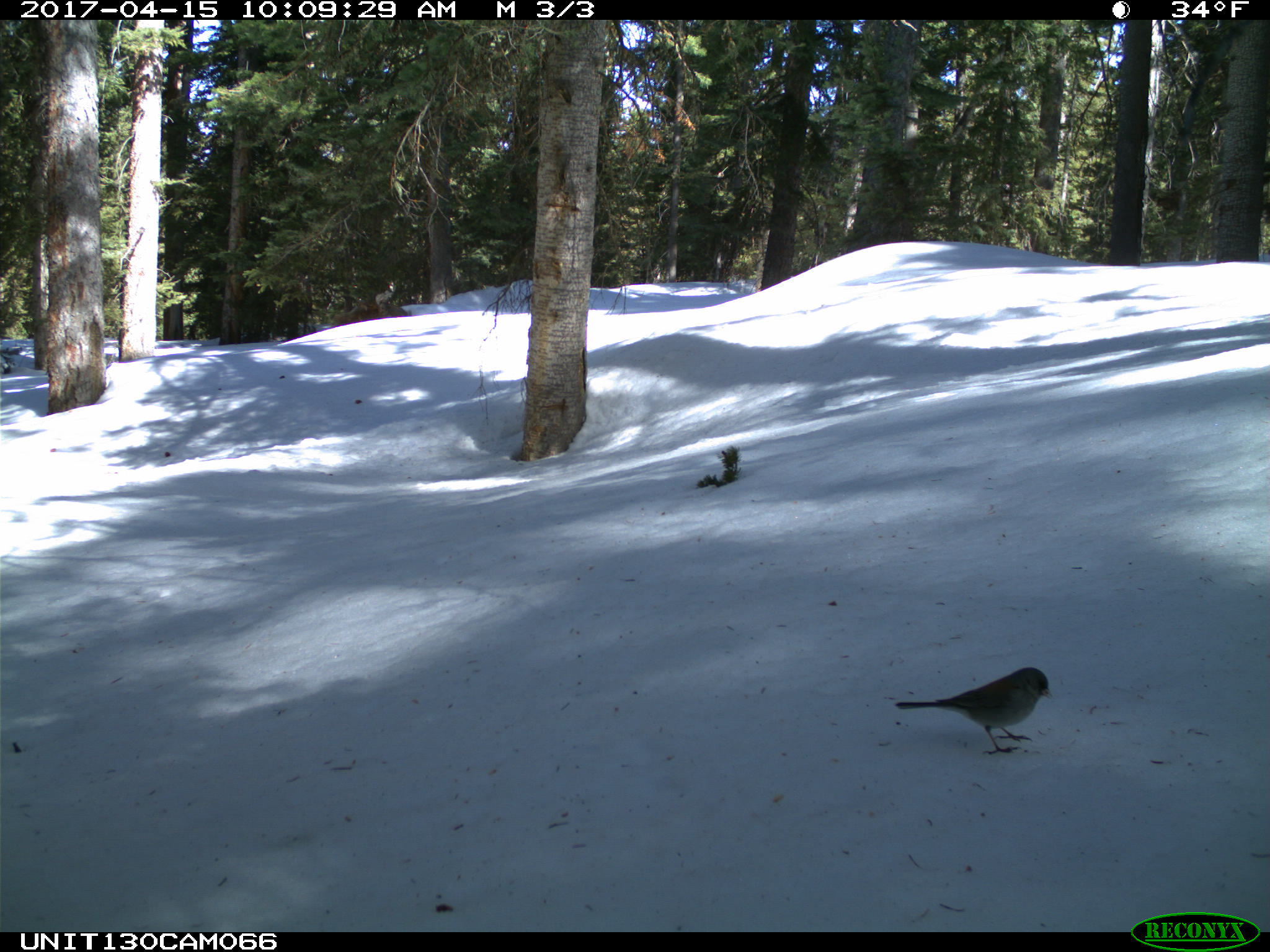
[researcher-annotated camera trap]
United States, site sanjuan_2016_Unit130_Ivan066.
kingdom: Animalia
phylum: Chordata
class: Aves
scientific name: Aves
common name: birds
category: unidentified bird